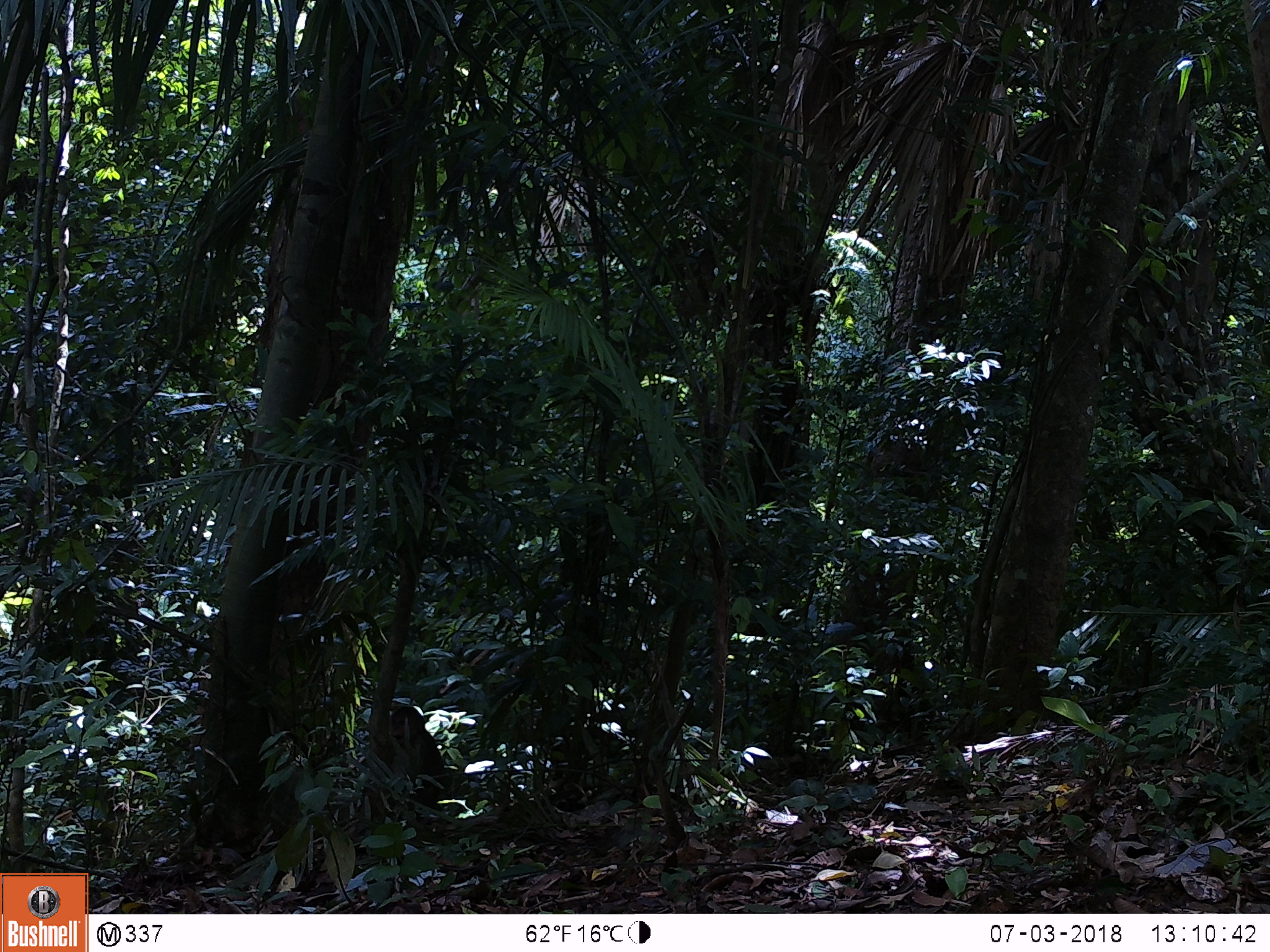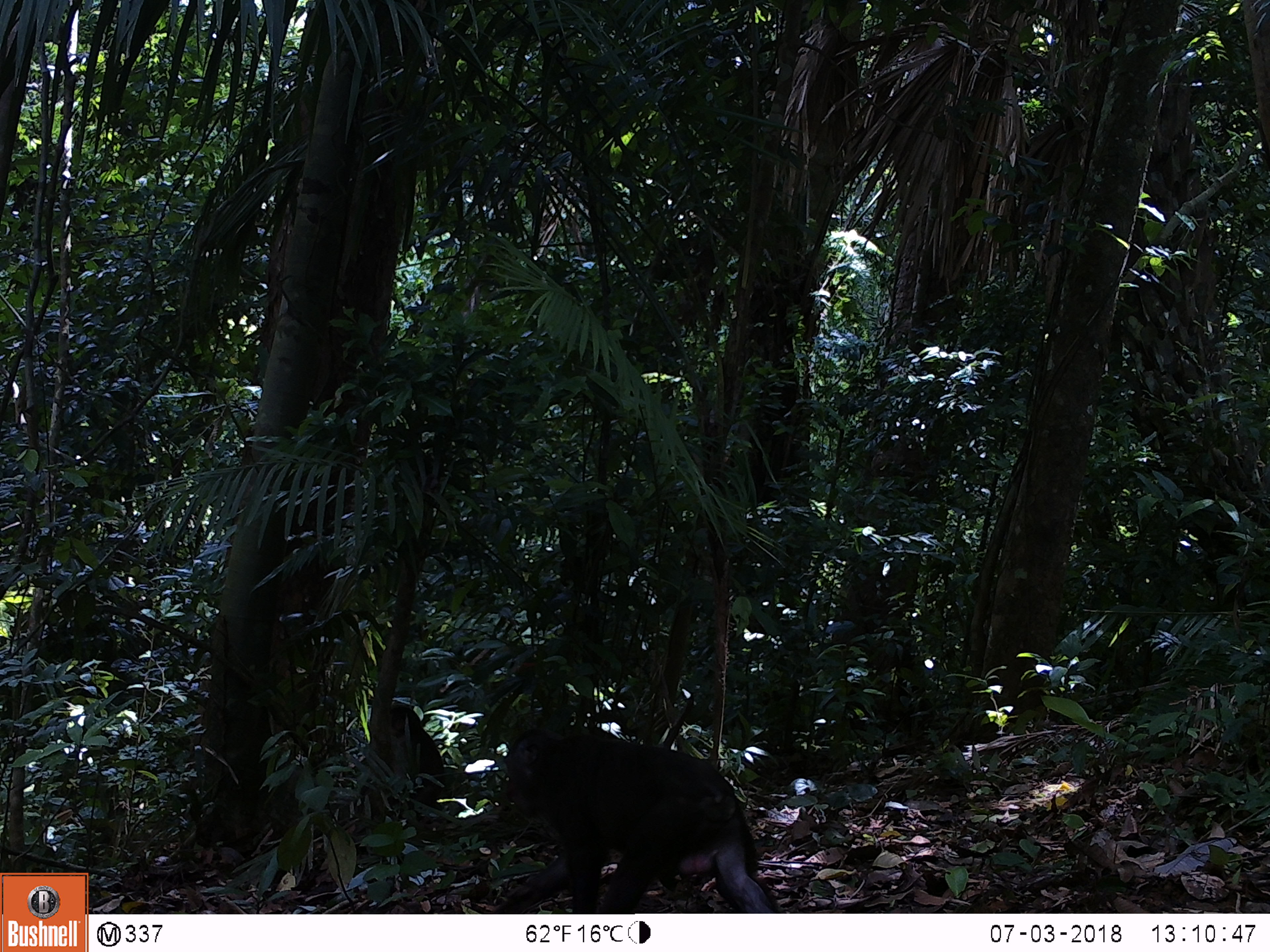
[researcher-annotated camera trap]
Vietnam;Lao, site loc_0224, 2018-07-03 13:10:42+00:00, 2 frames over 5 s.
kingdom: Animalia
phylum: Chordata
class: Mammalia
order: Primates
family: Cercopithecidae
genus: Macaca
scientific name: Macaca arctoides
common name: stump-tailed macaque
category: stump tailed macaque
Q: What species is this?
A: Stump tailed macaque (stump-tailed macaque) (Macaca arctoides).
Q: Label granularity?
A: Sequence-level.